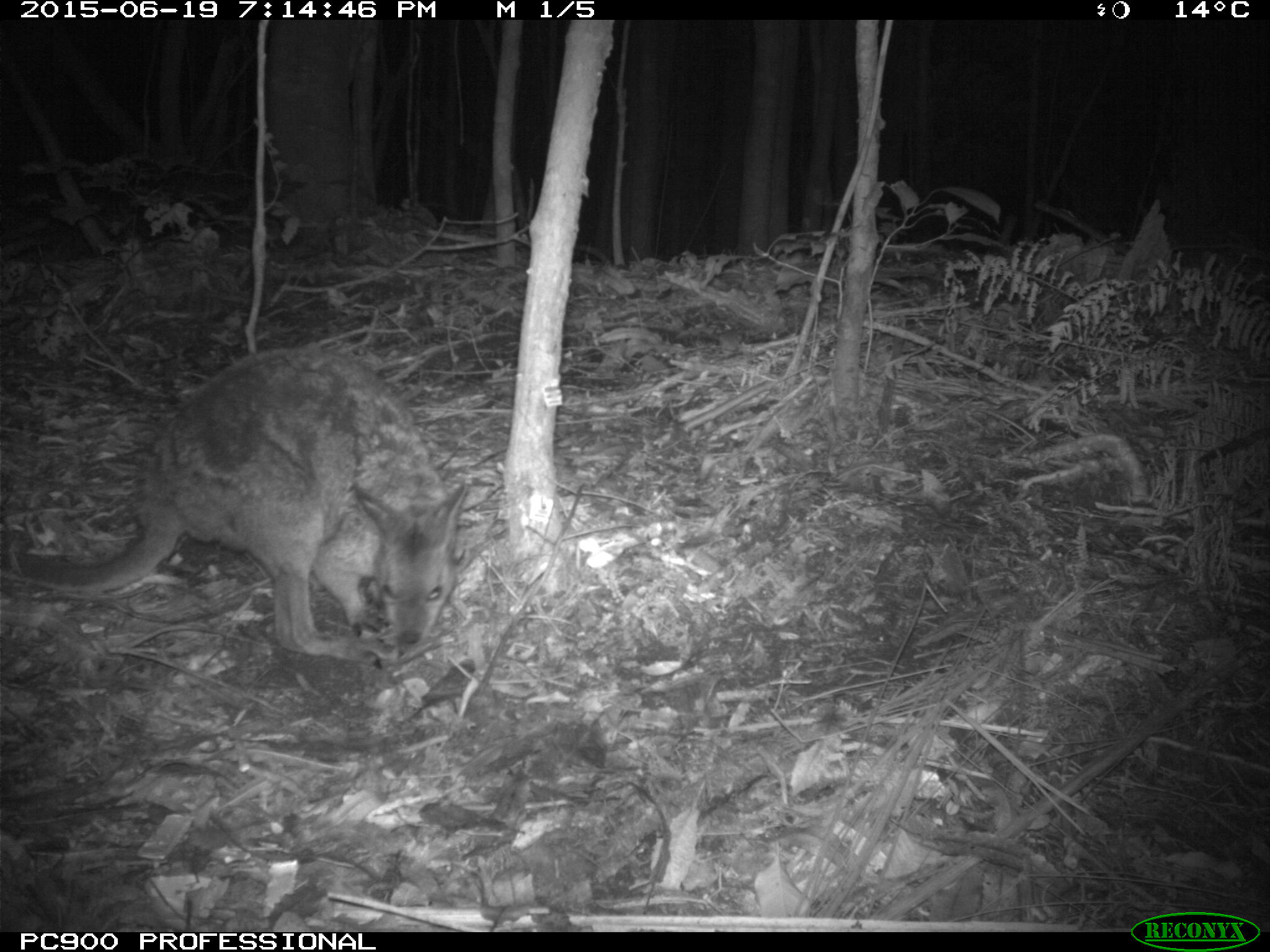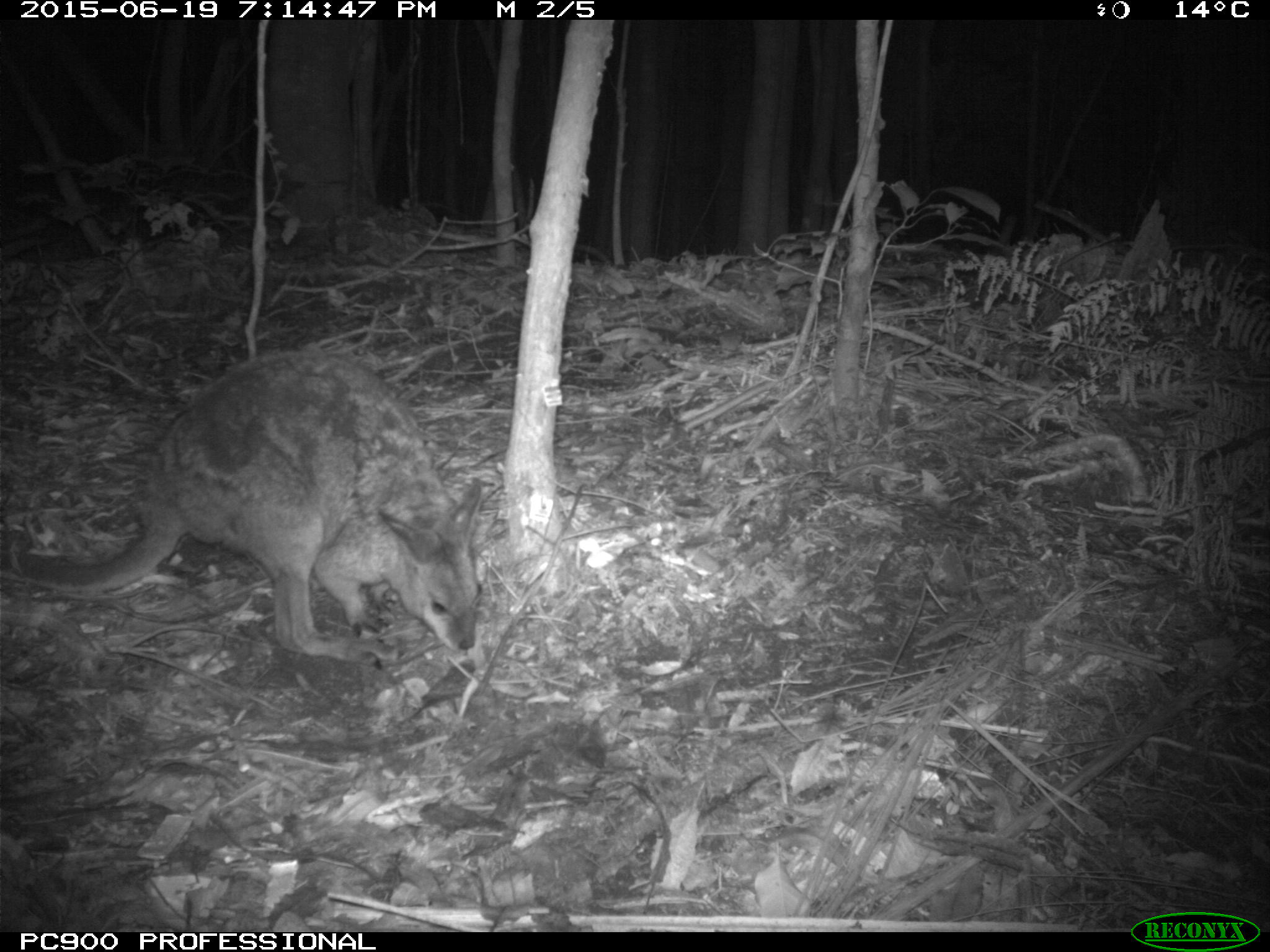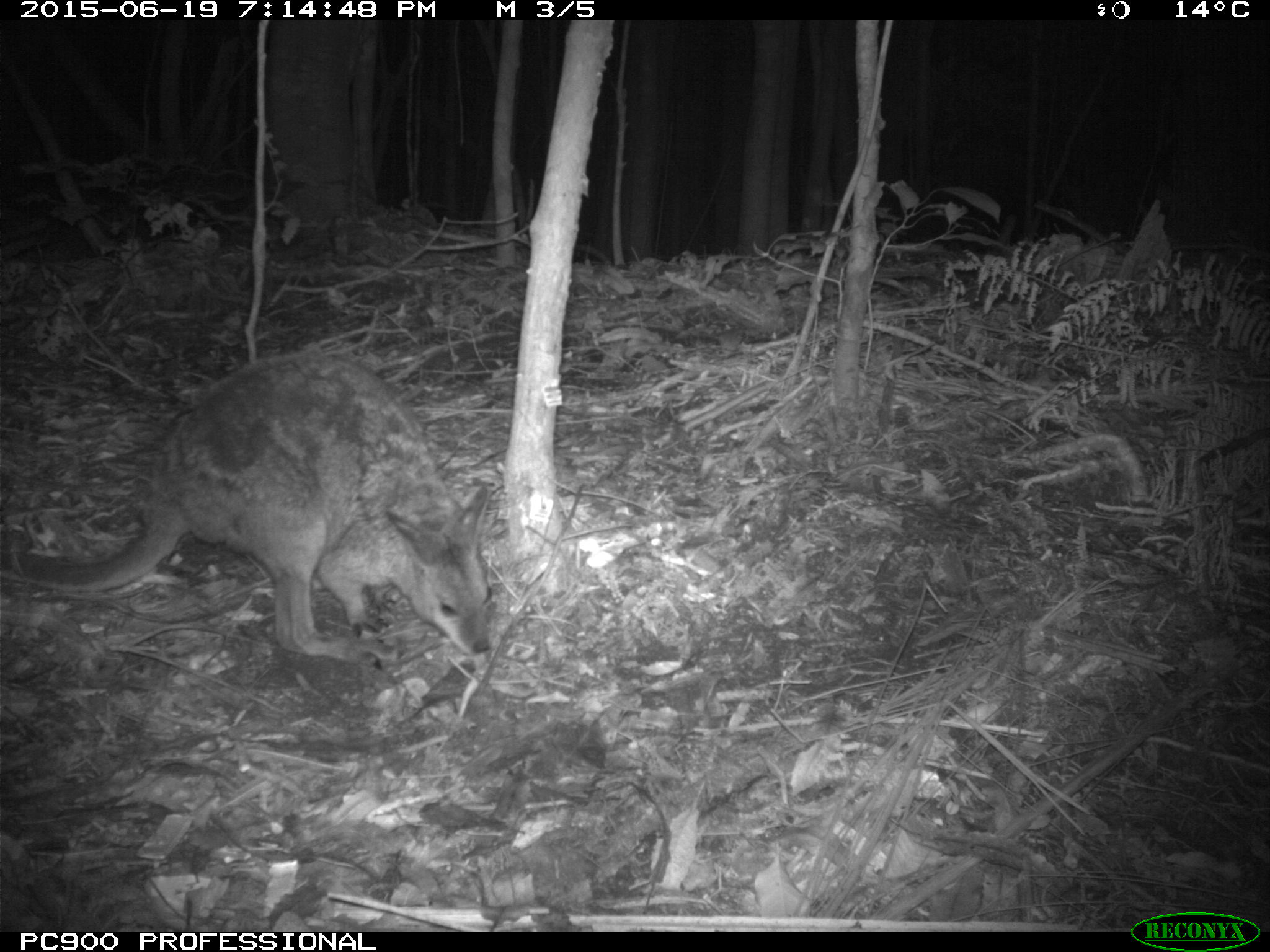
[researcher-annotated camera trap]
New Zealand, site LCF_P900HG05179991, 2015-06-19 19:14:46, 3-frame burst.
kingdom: Animalia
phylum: Chordata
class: Mammalia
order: Diprotodontia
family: Macropodidae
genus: Notamacropus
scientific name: Notamacropus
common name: wallaby